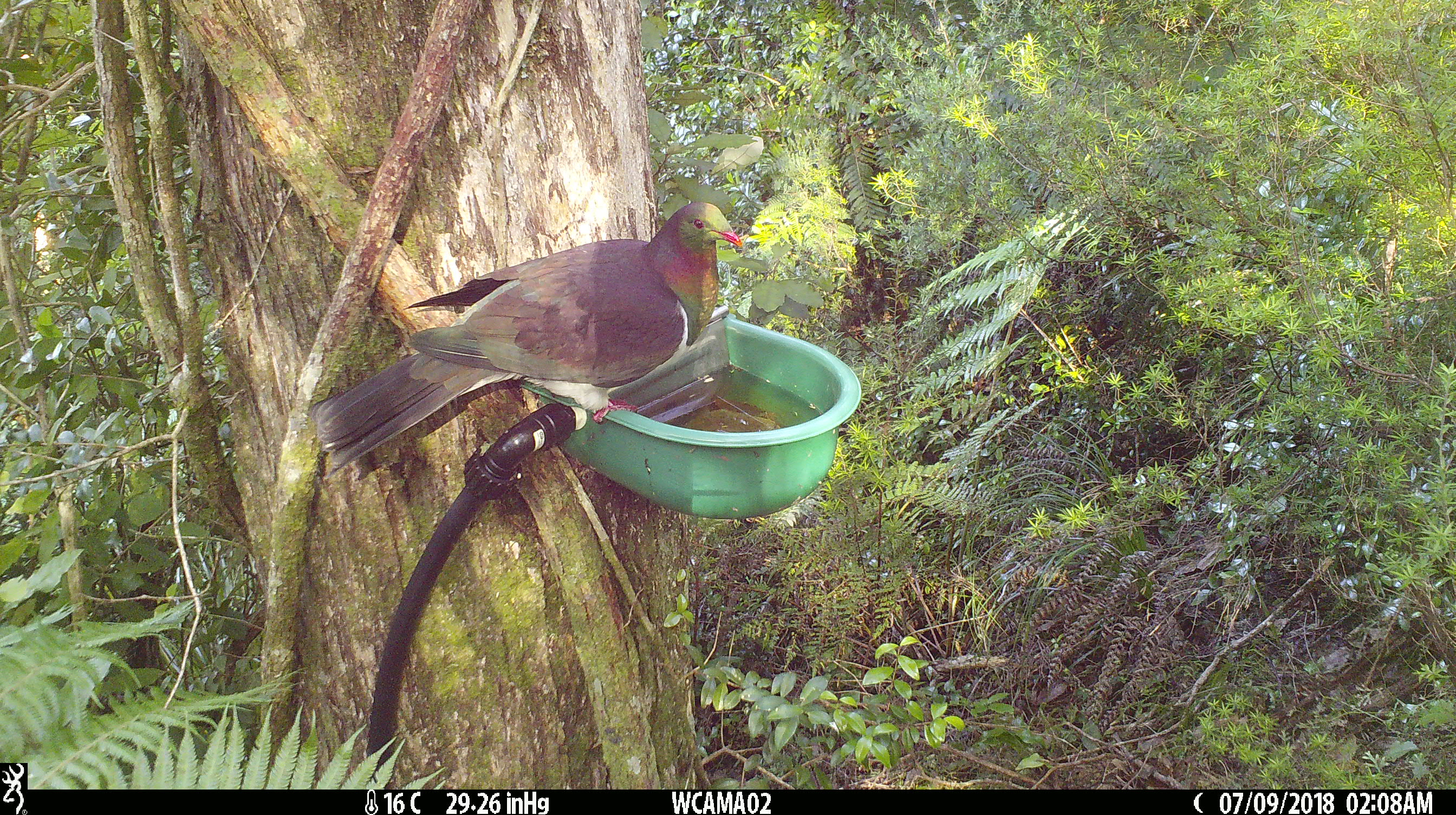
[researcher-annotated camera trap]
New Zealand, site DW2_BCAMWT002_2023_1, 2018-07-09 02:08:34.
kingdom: Animalia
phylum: Chordata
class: Aves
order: Columbiformes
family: Columbidae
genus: Hemiphaga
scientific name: Hemiphaga novaeseelandiae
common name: new zealand pigeon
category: kereru